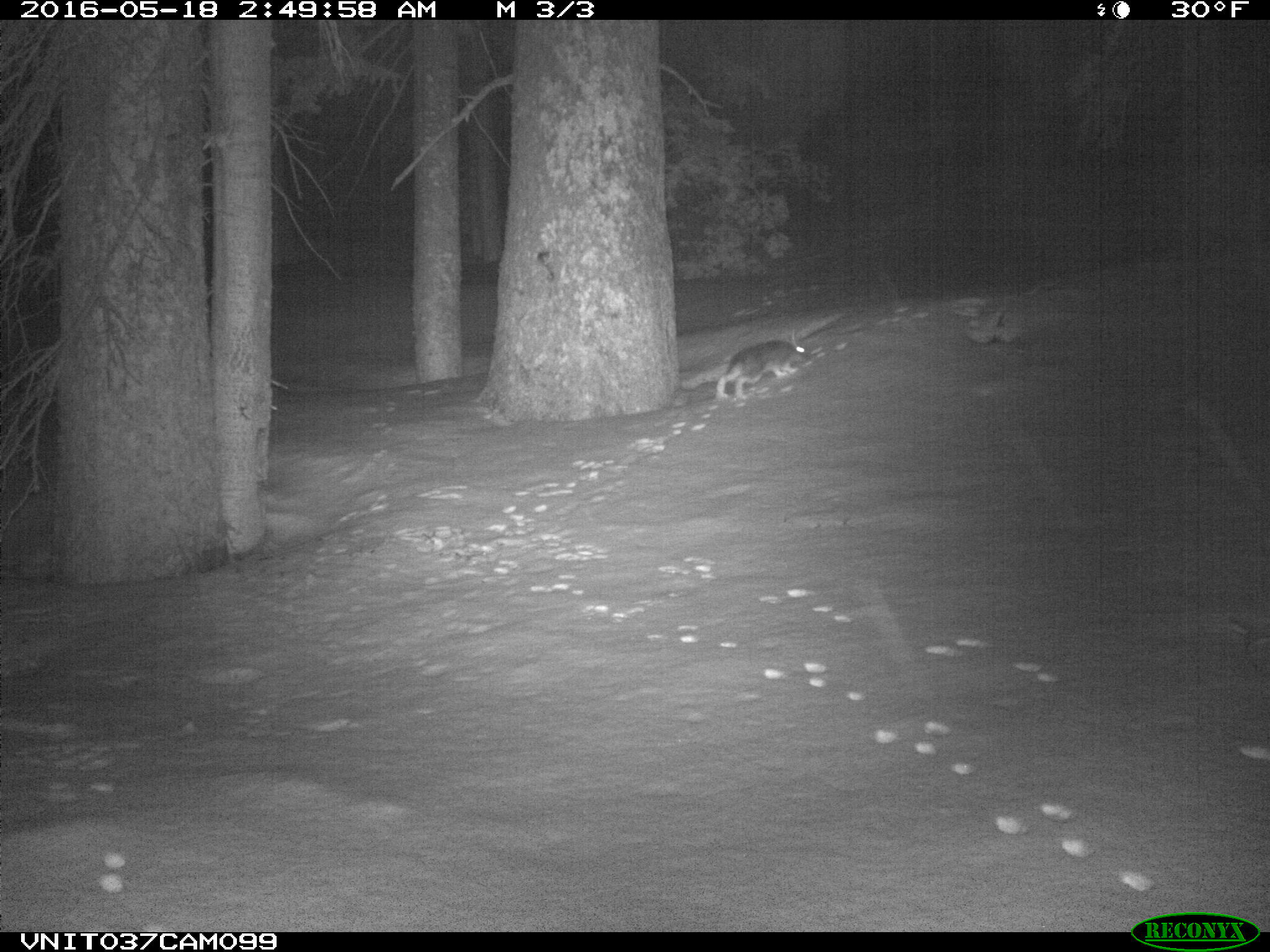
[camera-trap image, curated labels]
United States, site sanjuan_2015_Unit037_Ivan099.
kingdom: Animalia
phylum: Chordata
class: Mammalia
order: Lagomorpha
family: Leporidae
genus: Lepus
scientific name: Lepus americanus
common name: snowshoe hare